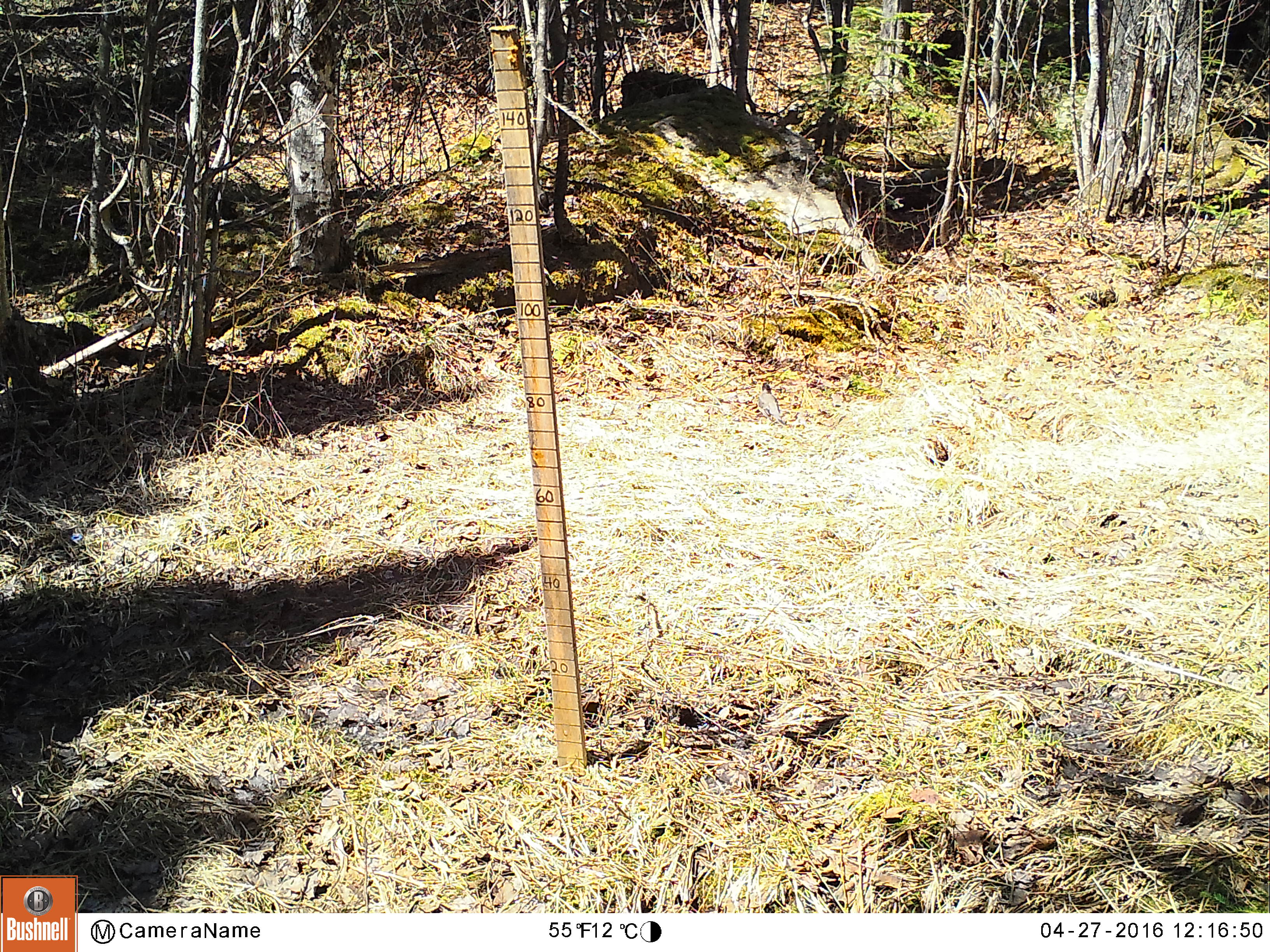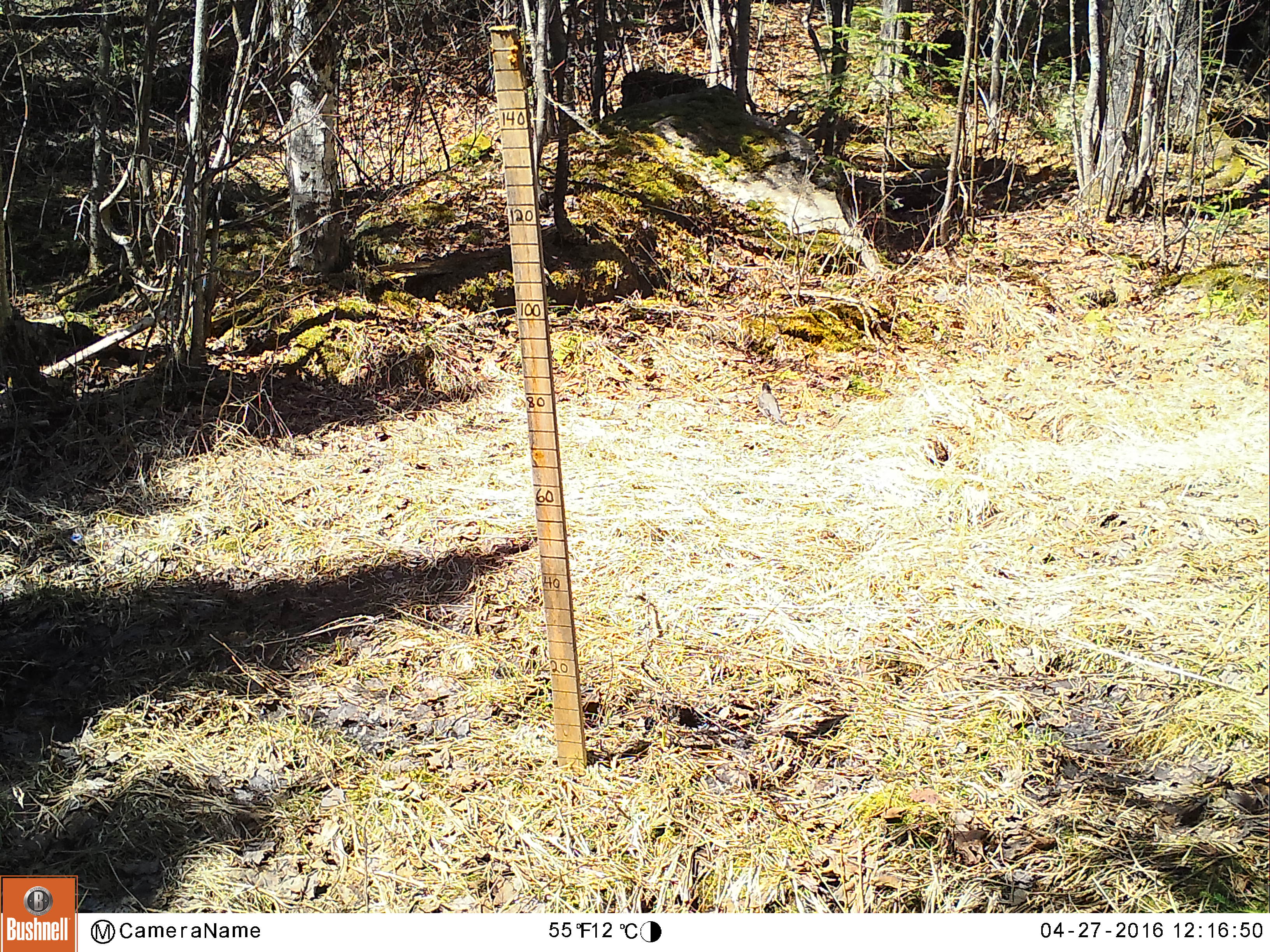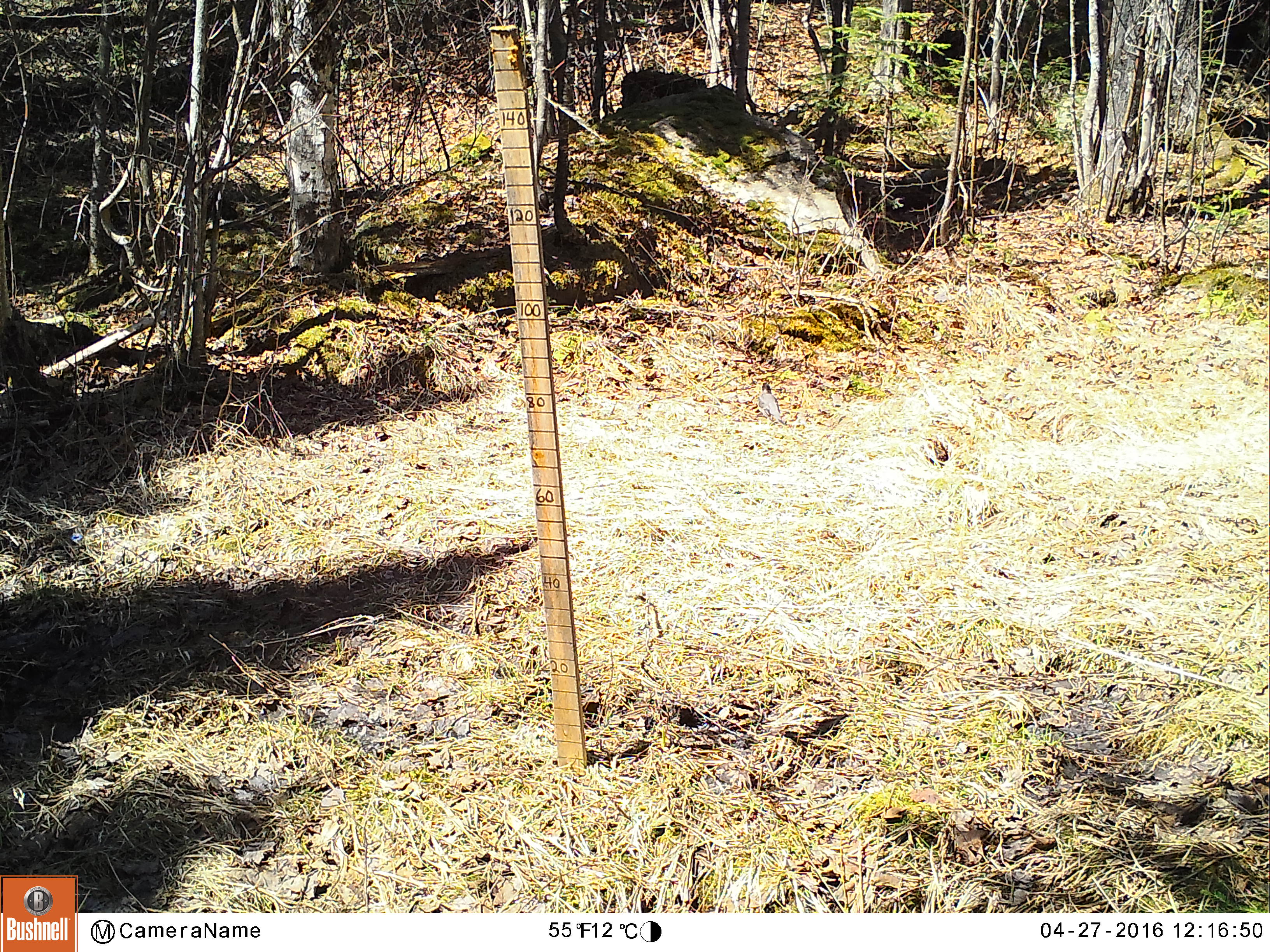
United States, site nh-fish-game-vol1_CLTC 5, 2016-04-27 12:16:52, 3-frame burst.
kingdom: Animalia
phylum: Chordata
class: Aves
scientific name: Aves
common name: bird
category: bird sp.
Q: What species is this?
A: Bird sp. (bird) (Aves).